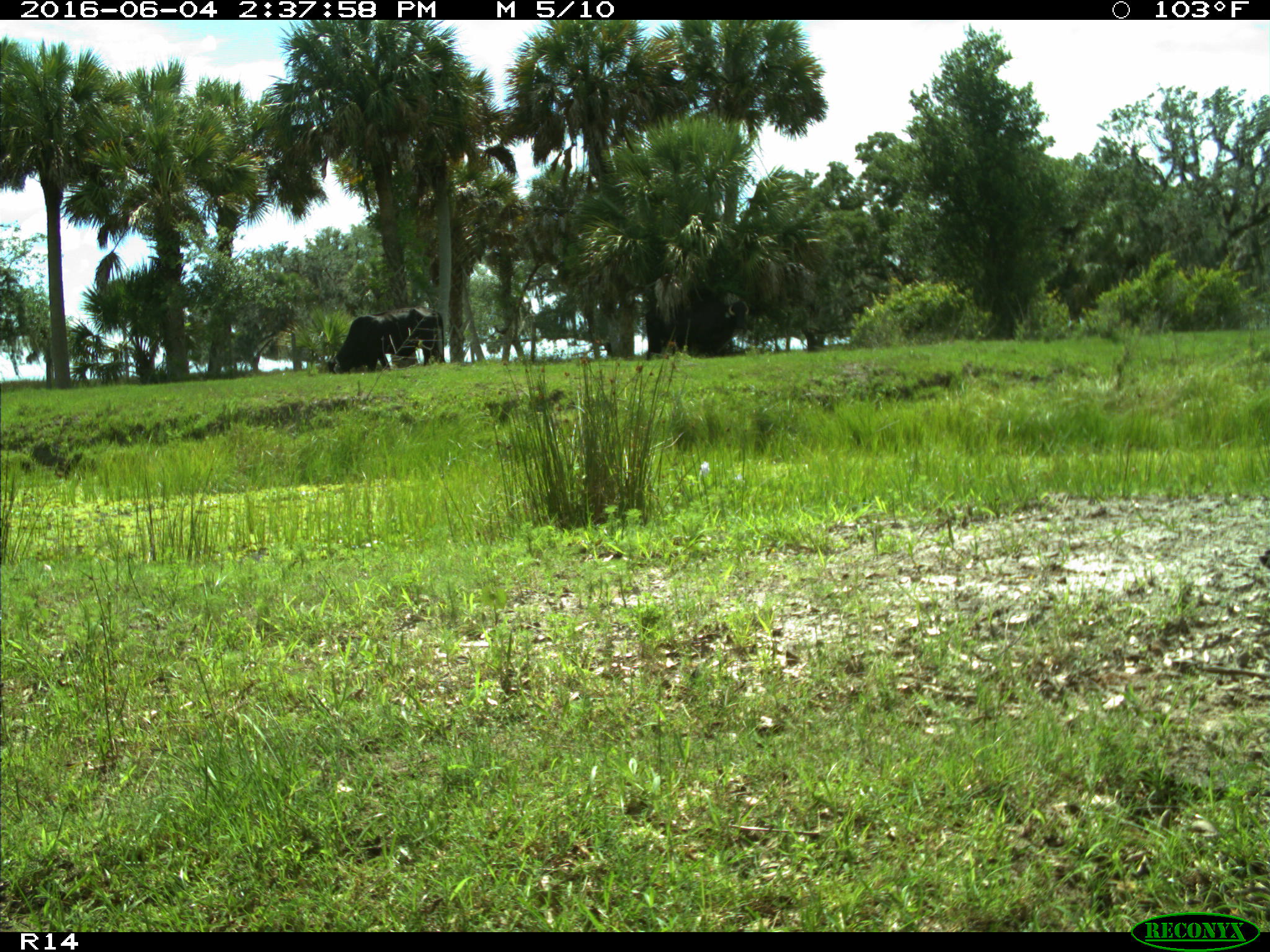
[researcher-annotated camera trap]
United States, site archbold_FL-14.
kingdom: Animalia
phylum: Chordata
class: Mammalia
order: Artiodactyla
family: Bovidae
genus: Bos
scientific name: Bos taurus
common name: domestic cow